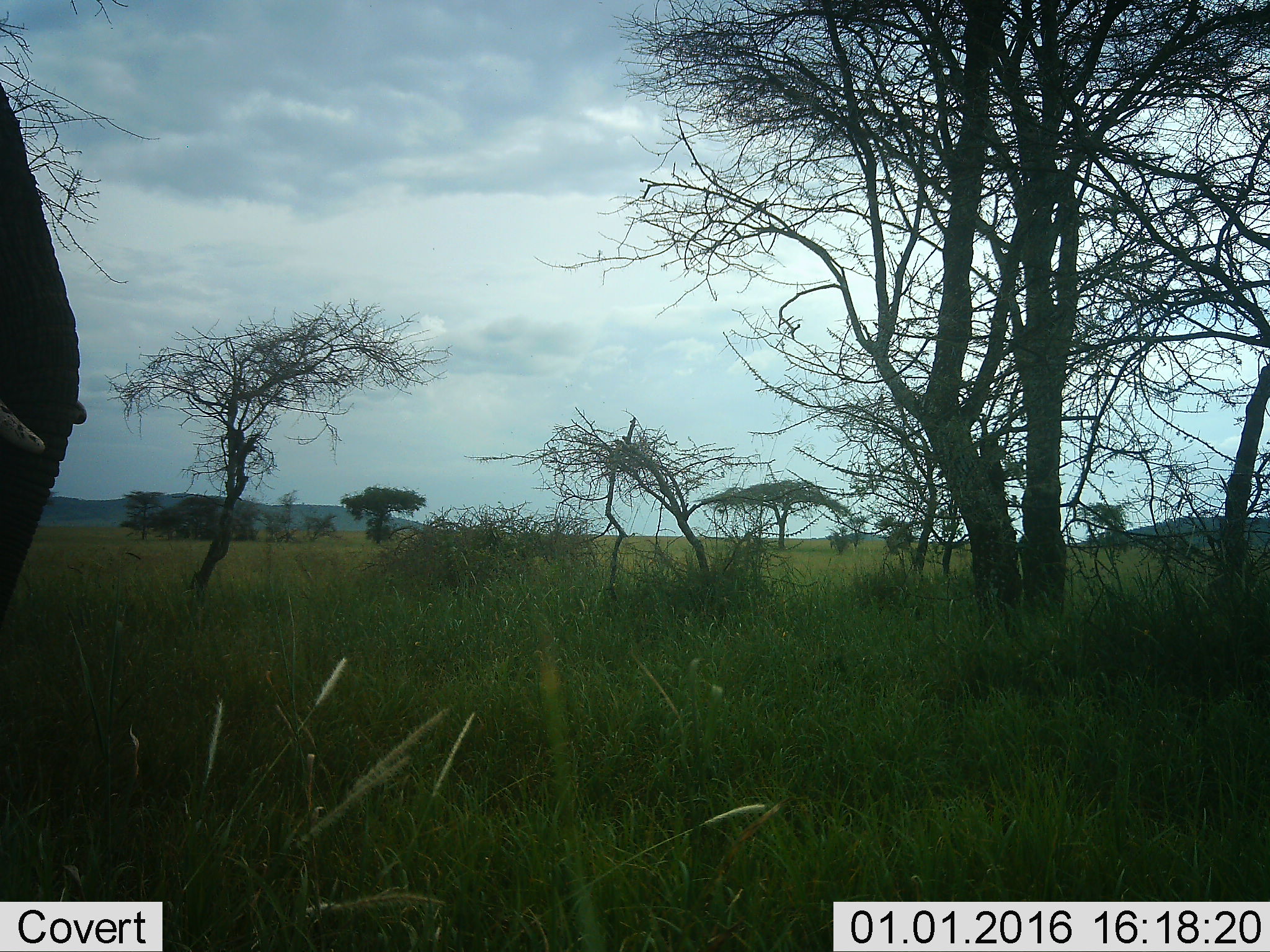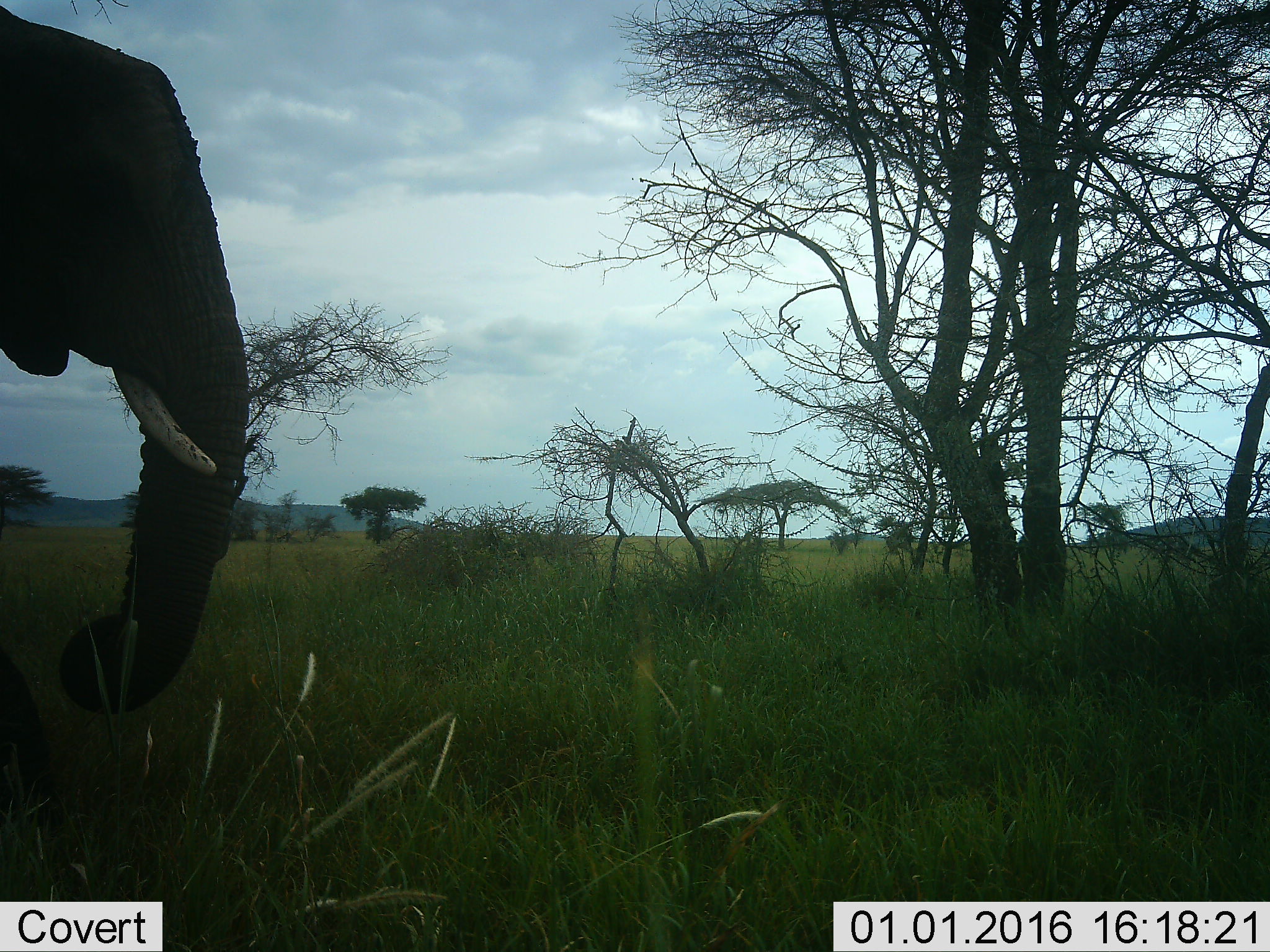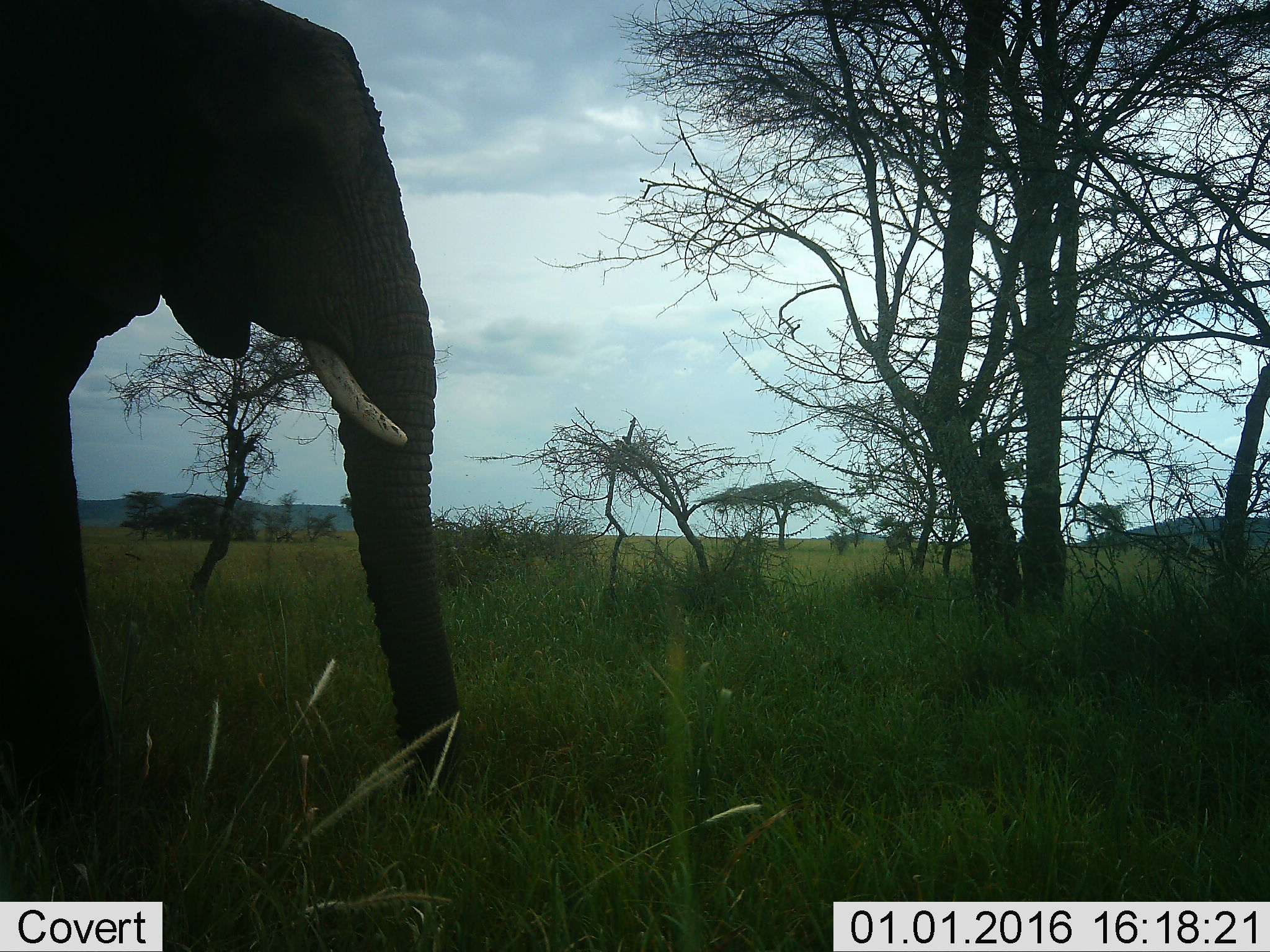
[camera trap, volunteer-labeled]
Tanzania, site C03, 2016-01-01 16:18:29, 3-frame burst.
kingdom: Animalia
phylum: Chordata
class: Mammalia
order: Proboscidea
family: Elephantidae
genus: Loxodonta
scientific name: Loxodonta africana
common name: african bush elephant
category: elephant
Elephant (african bush elephant) (Loxodonta africana), count 1. Behavior (volunteer vote fractions): standing 7%, resting 7%, moving 87%, interacting 0%. Young present (vote fraction): 0%. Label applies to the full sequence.